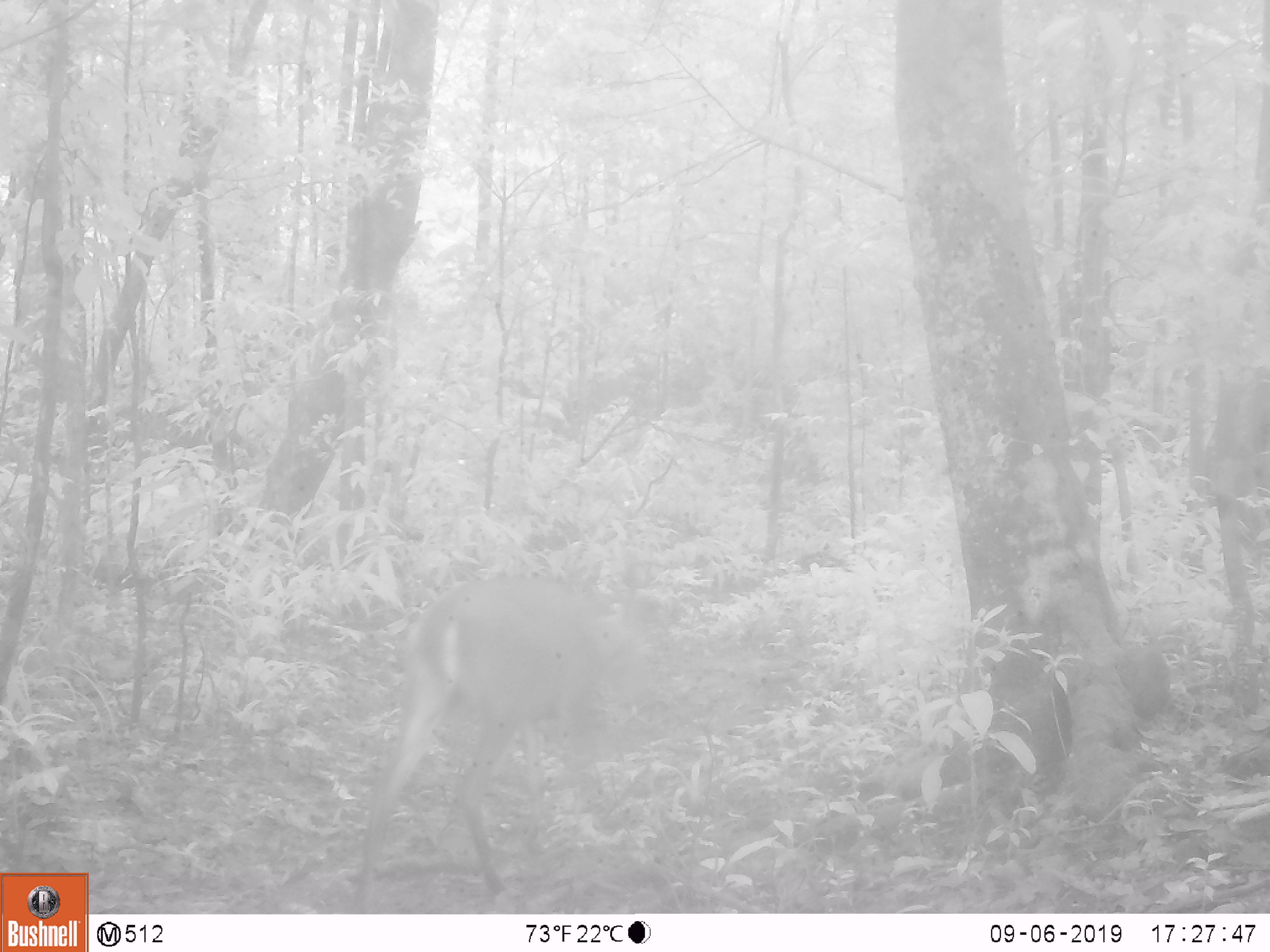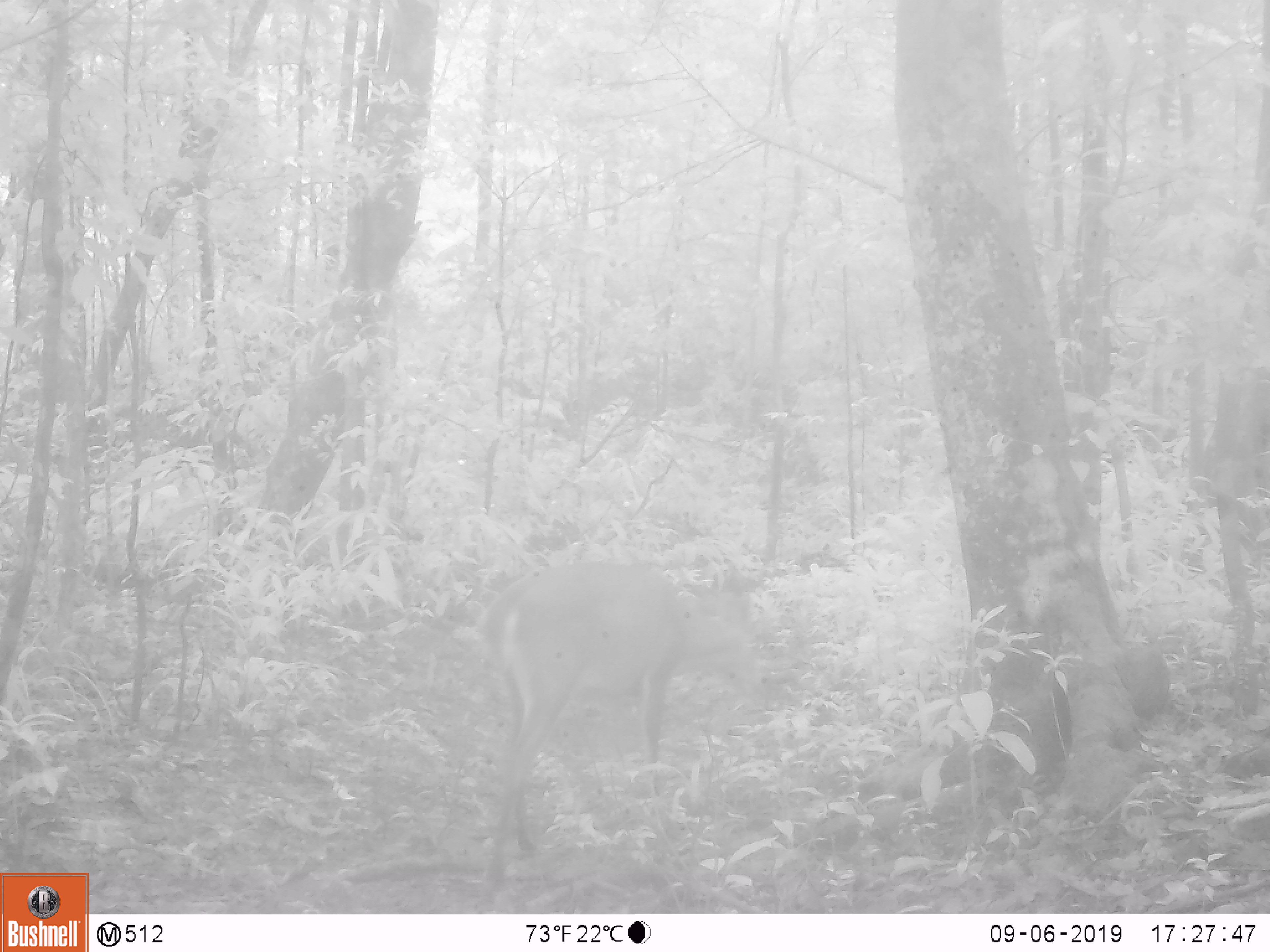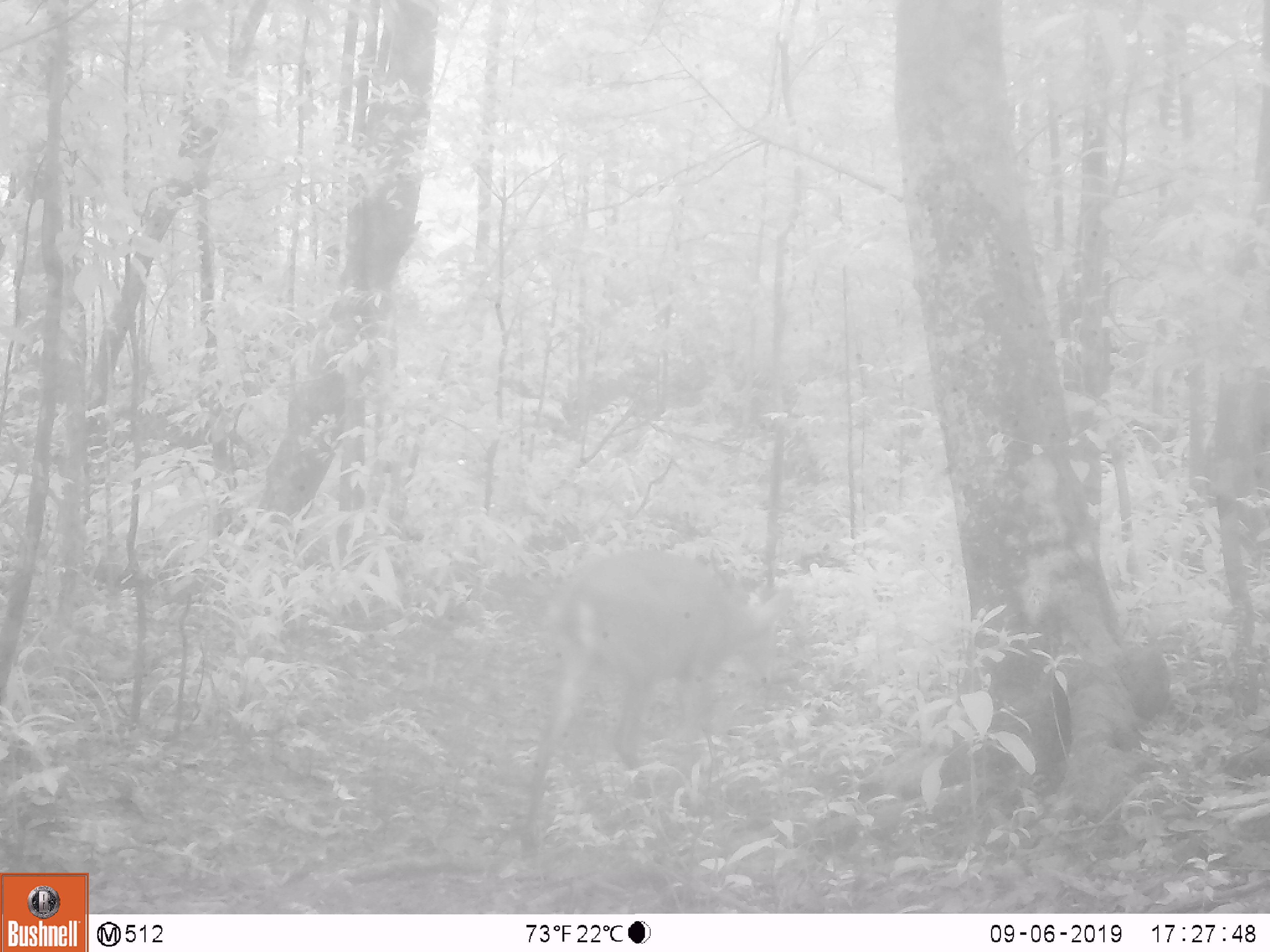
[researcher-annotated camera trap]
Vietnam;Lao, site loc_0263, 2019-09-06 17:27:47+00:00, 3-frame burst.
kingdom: Animalia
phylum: Chordata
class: Mammalia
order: Artiodactyla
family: Cervidae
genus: Muntiacus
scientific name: Muntiacus vuquangensis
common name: large-antlered muntjac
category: large antlered muntjac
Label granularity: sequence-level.